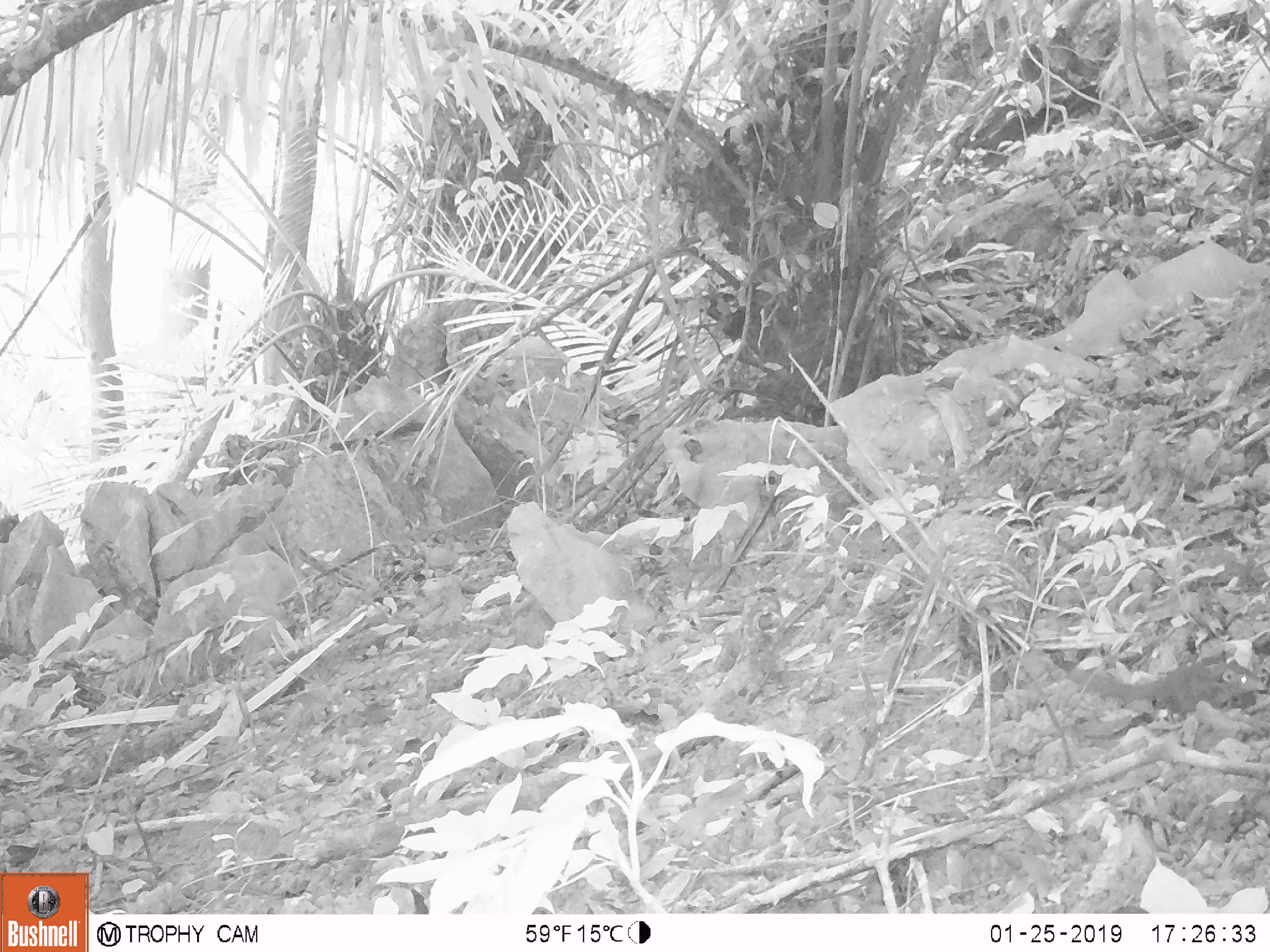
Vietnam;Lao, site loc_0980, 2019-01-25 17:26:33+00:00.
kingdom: Animalia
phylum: Chordata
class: Mammalia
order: Scandentia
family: Tupaiidae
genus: Tupaia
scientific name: Tupaia belangeri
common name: northern treeshrew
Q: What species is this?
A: Northern treeshrew (Tupaia belangeri).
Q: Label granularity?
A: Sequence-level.